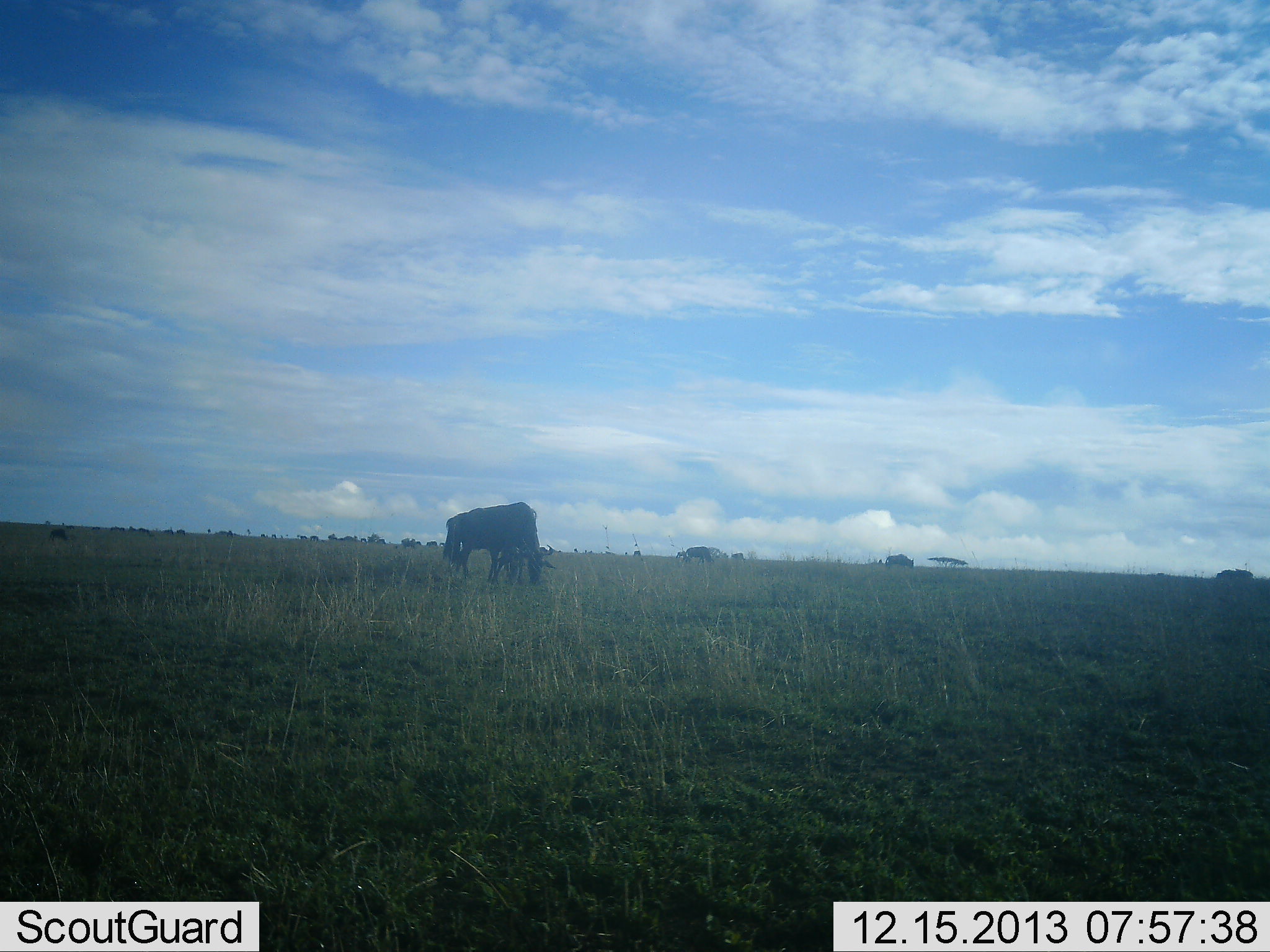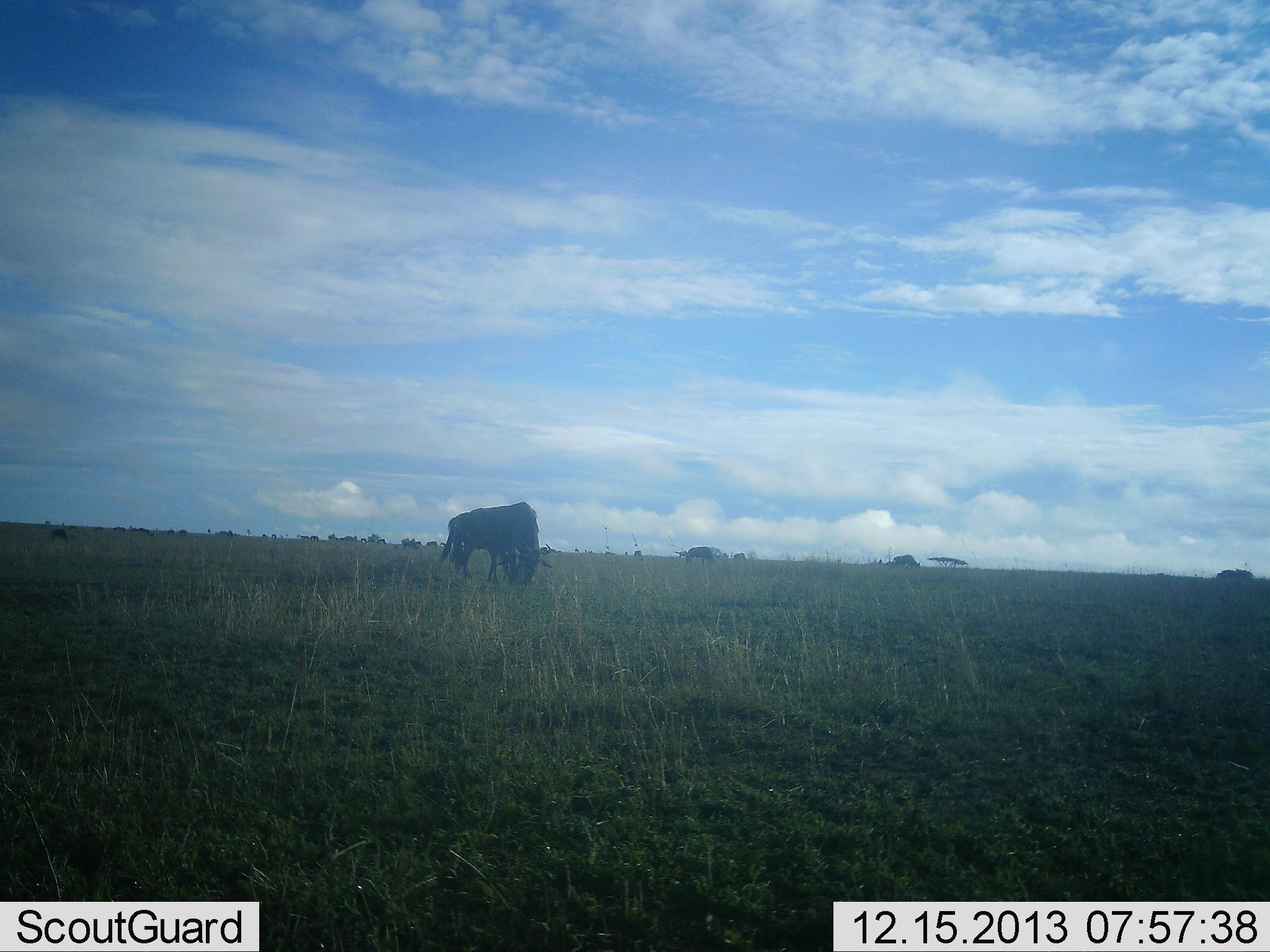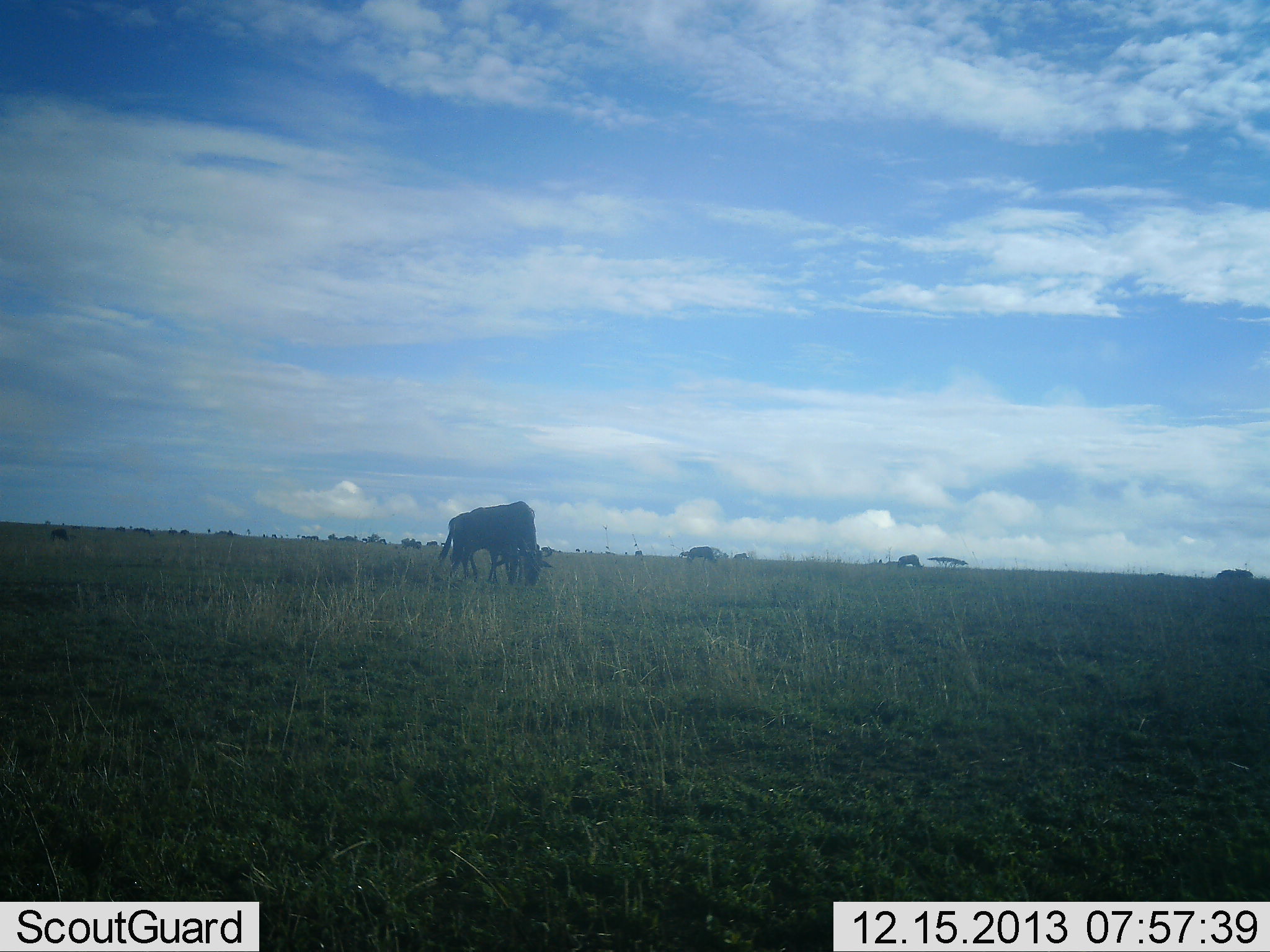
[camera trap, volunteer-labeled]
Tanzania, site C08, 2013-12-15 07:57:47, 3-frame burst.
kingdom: Animalia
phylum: Chordata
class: Mammalia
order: Artiodactyla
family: Bovidae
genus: Connochaetes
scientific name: Connochaetes taurinus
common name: blue wildebeest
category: wildebeest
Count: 5.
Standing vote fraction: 40%.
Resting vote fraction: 10%.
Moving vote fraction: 10%.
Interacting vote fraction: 0%.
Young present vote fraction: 0%.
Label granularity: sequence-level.